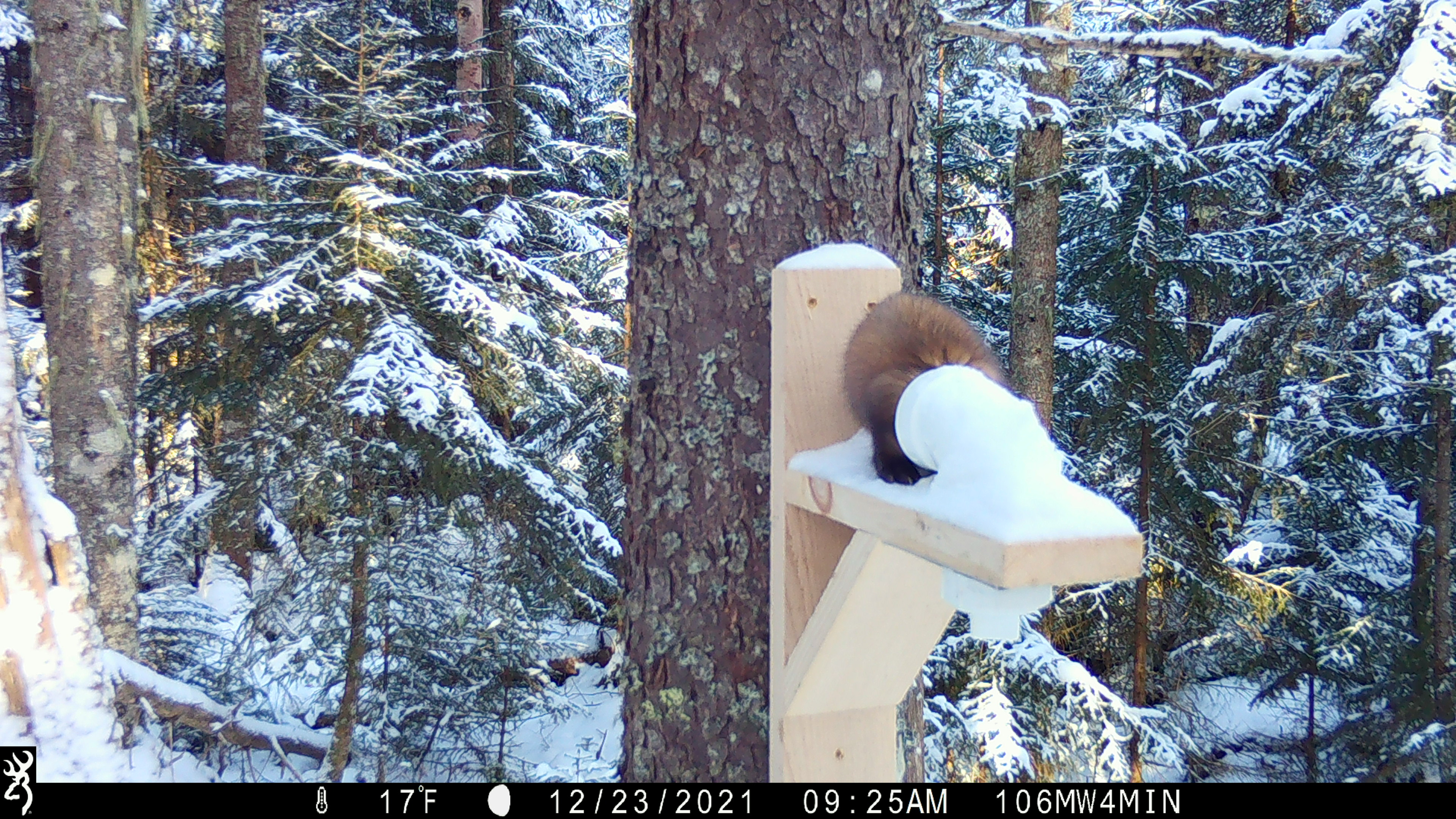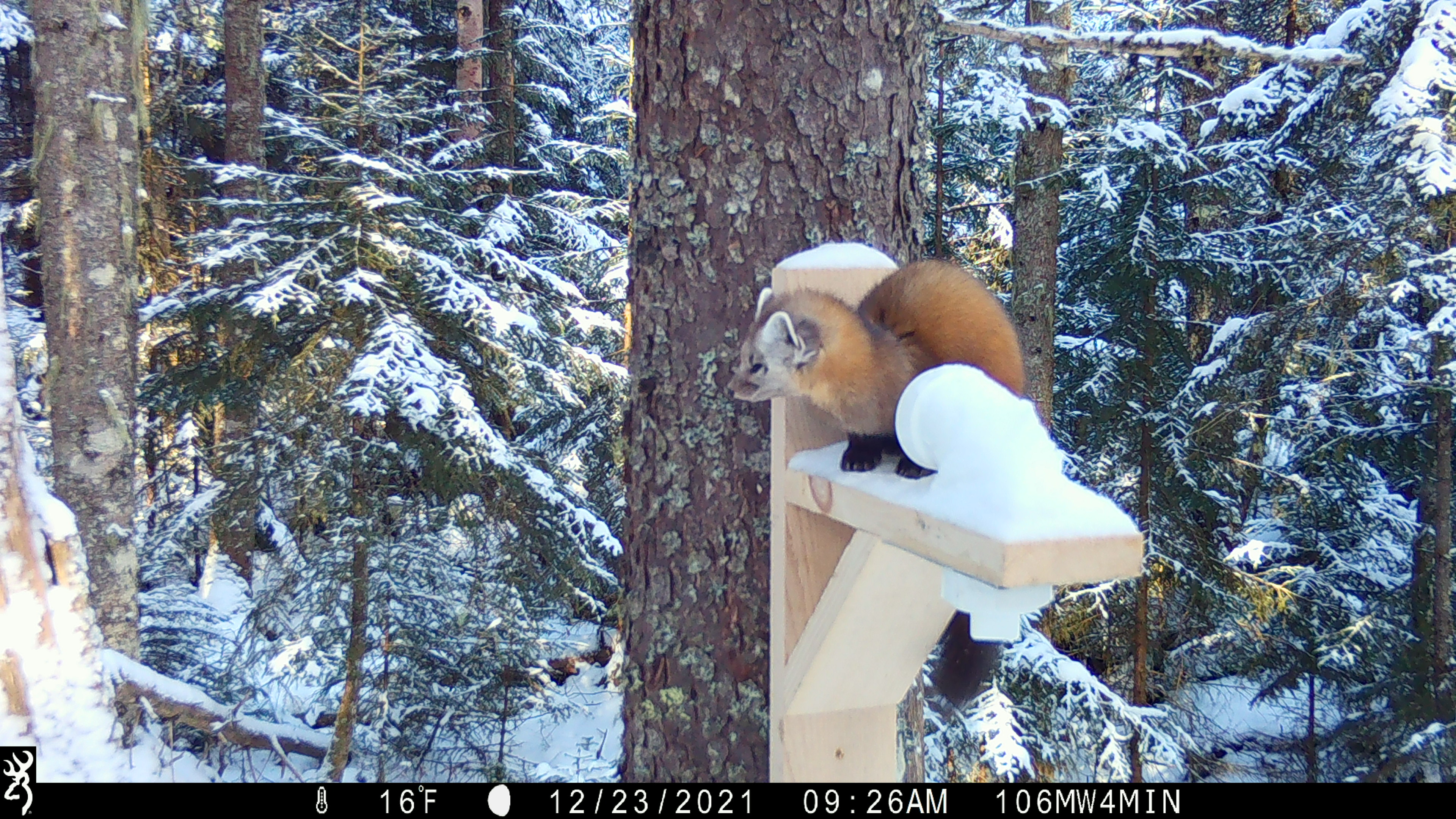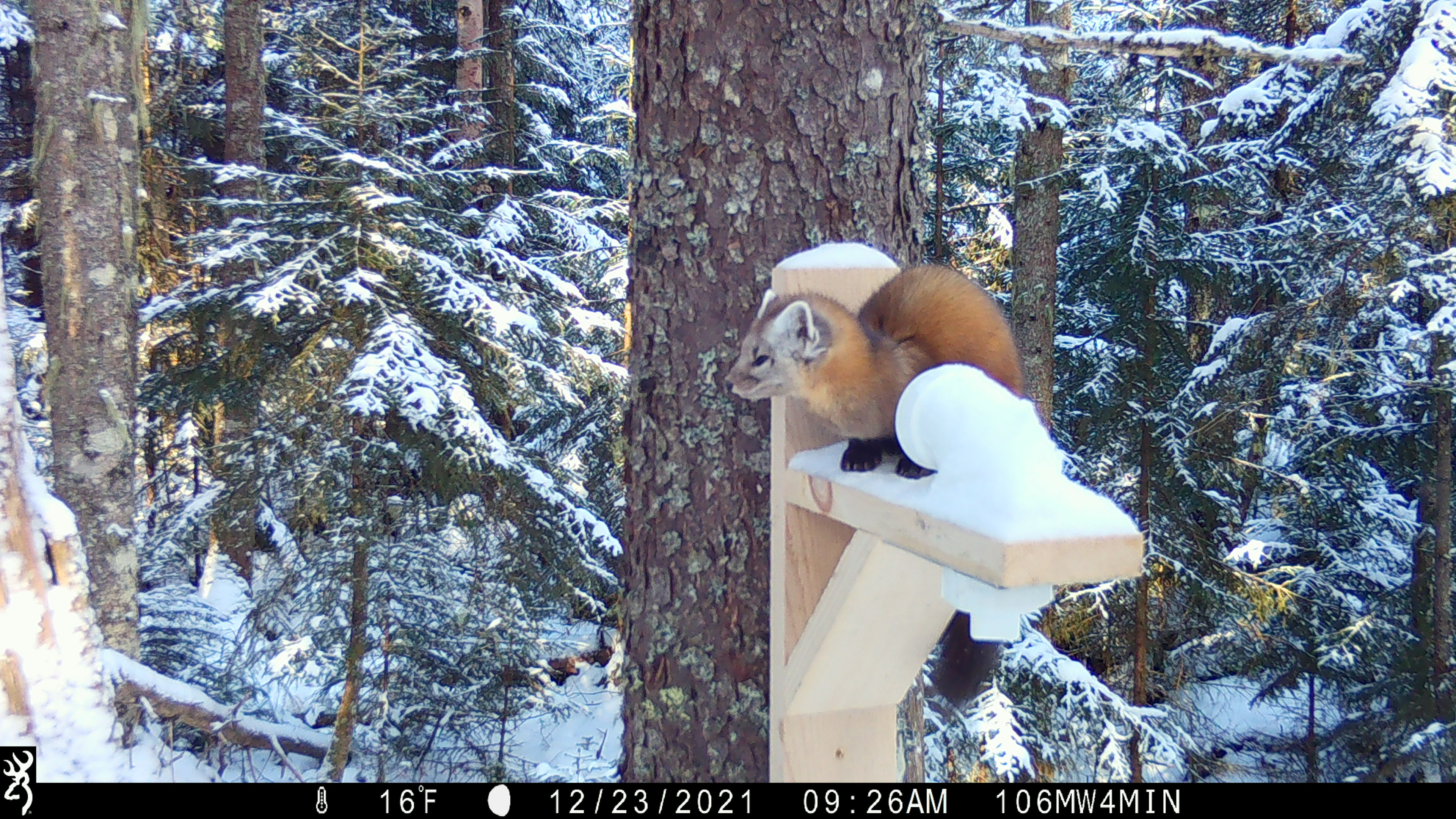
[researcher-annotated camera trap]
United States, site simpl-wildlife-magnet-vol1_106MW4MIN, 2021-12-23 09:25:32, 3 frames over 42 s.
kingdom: Animalia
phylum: Chordata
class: Mammalia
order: Carnivora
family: Mustelidae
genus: Martes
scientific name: Martes americana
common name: american marten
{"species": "american marten (Martes americana)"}